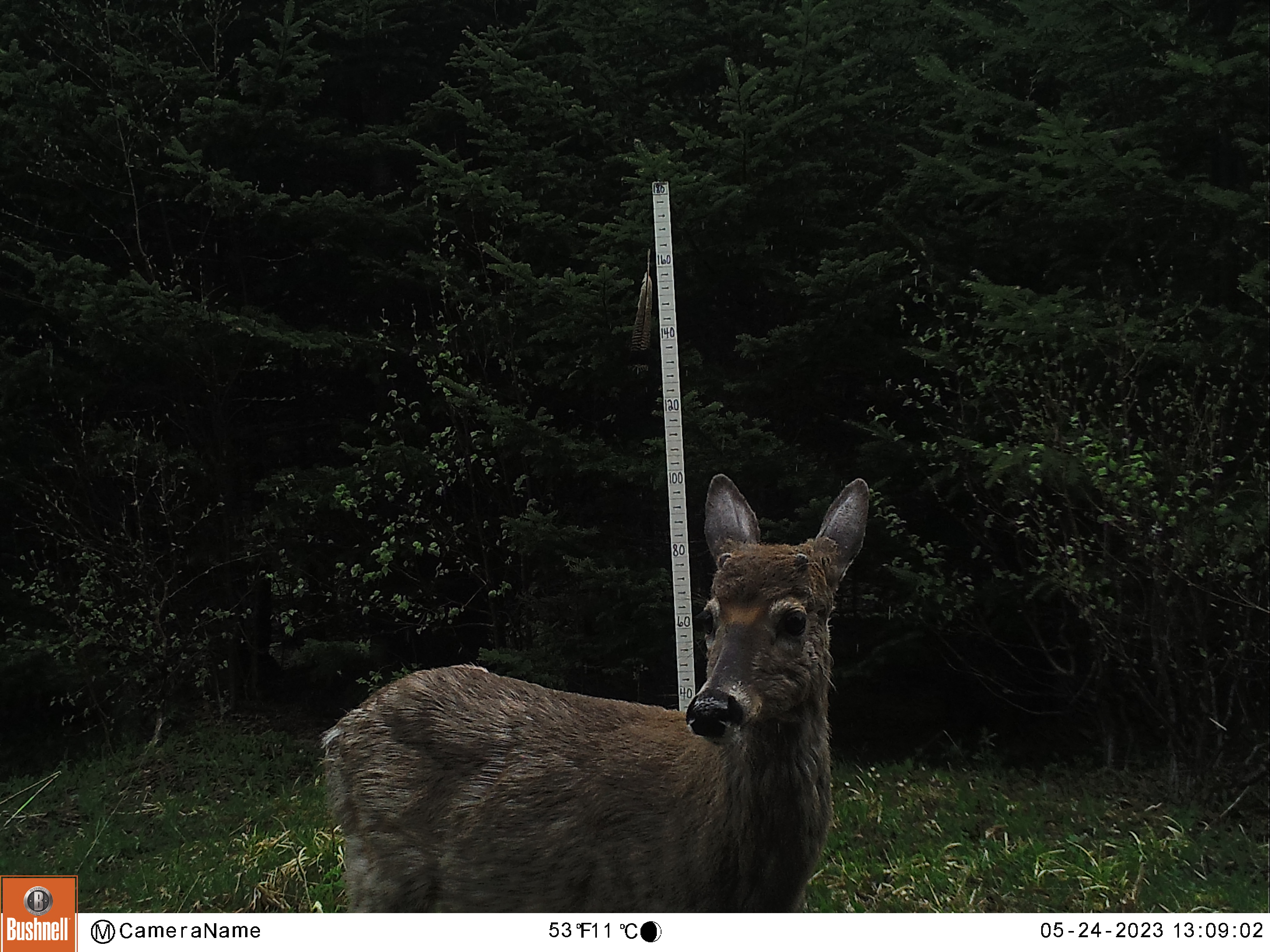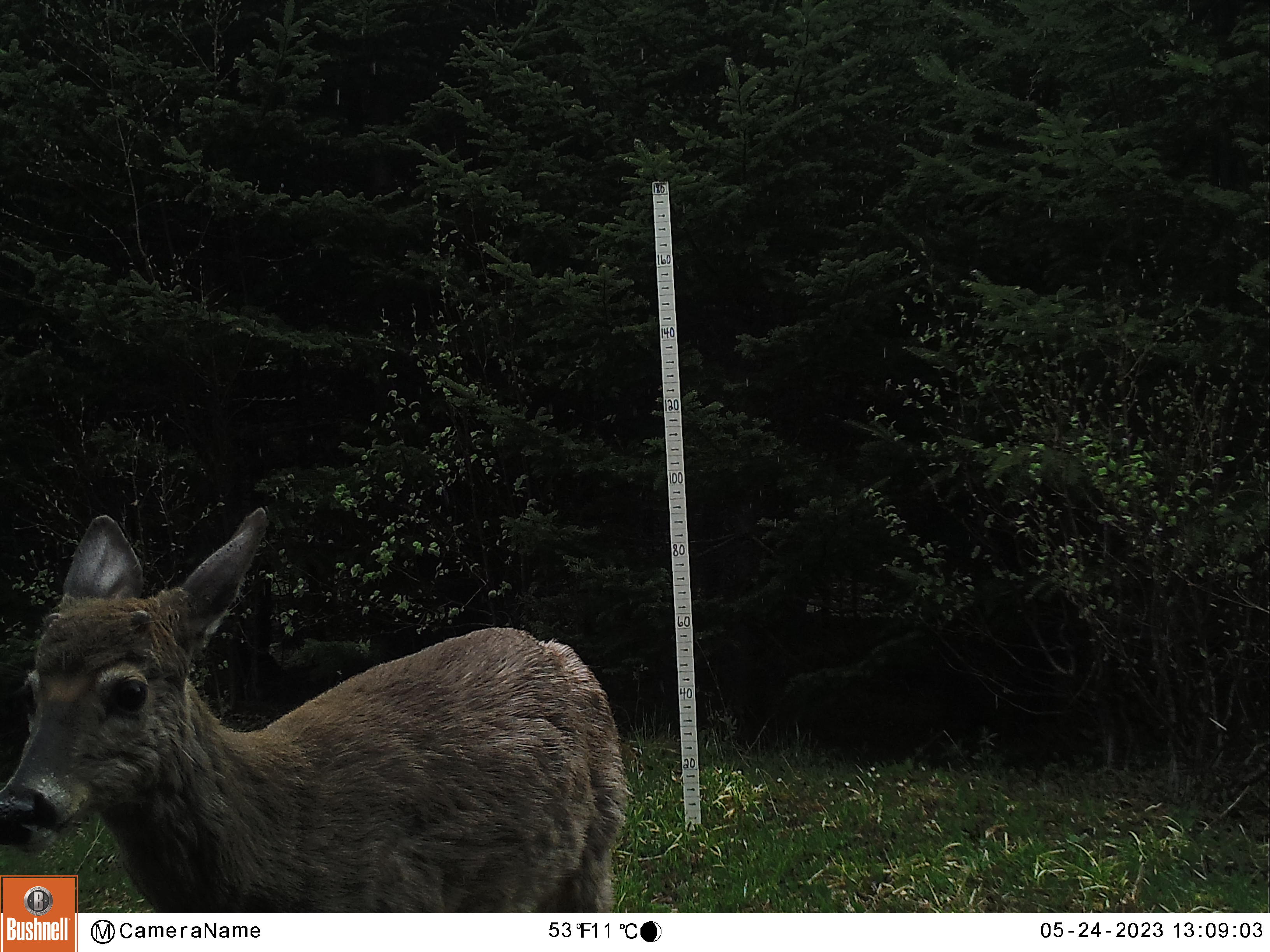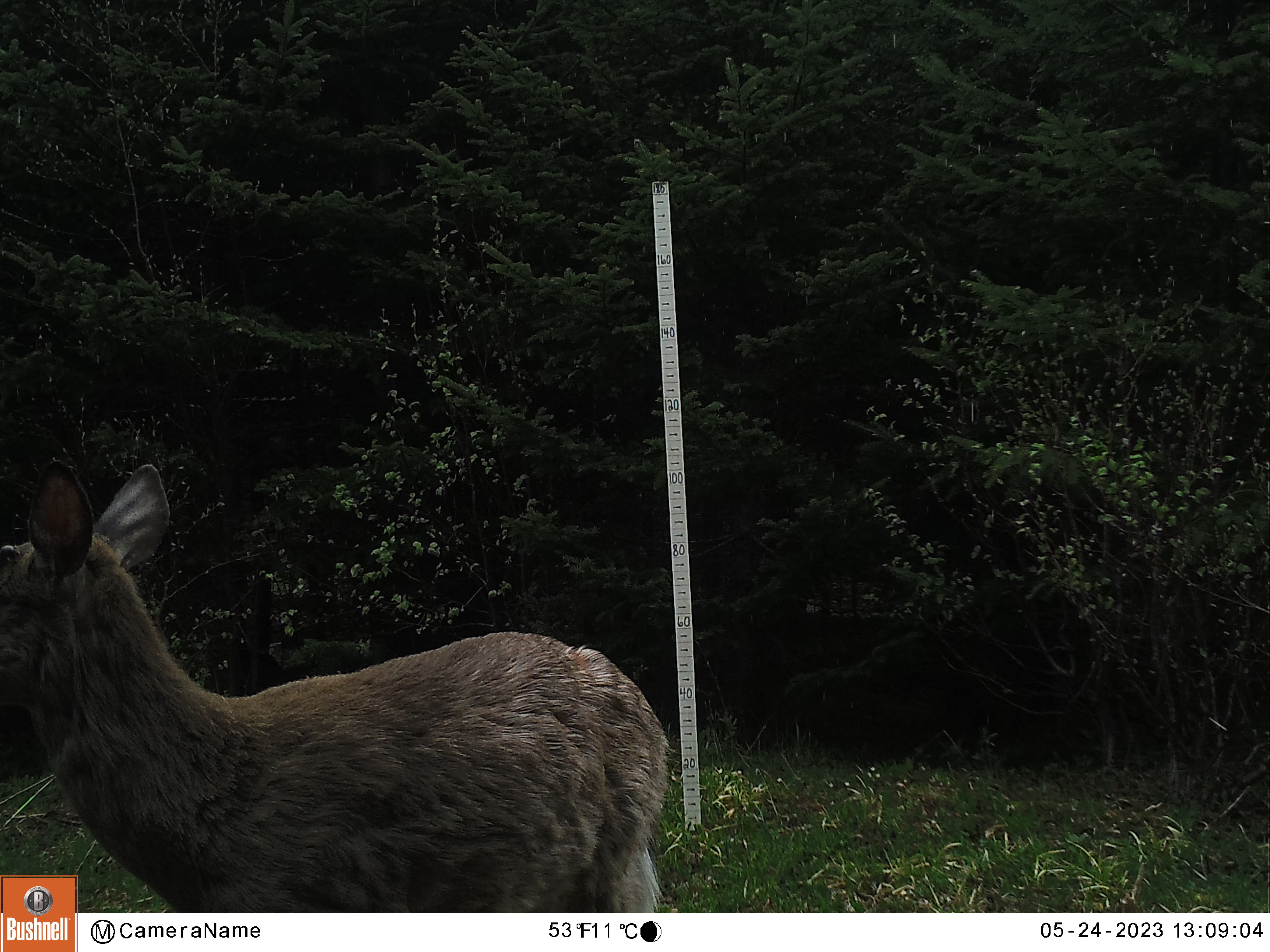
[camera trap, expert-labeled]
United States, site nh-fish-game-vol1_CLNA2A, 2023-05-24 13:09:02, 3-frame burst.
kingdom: Animalia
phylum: Chordata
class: Mammalia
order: Artiodactyla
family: Cervidae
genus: Odocoileus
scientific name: Odocoileus virginianus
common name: white-tailed deer